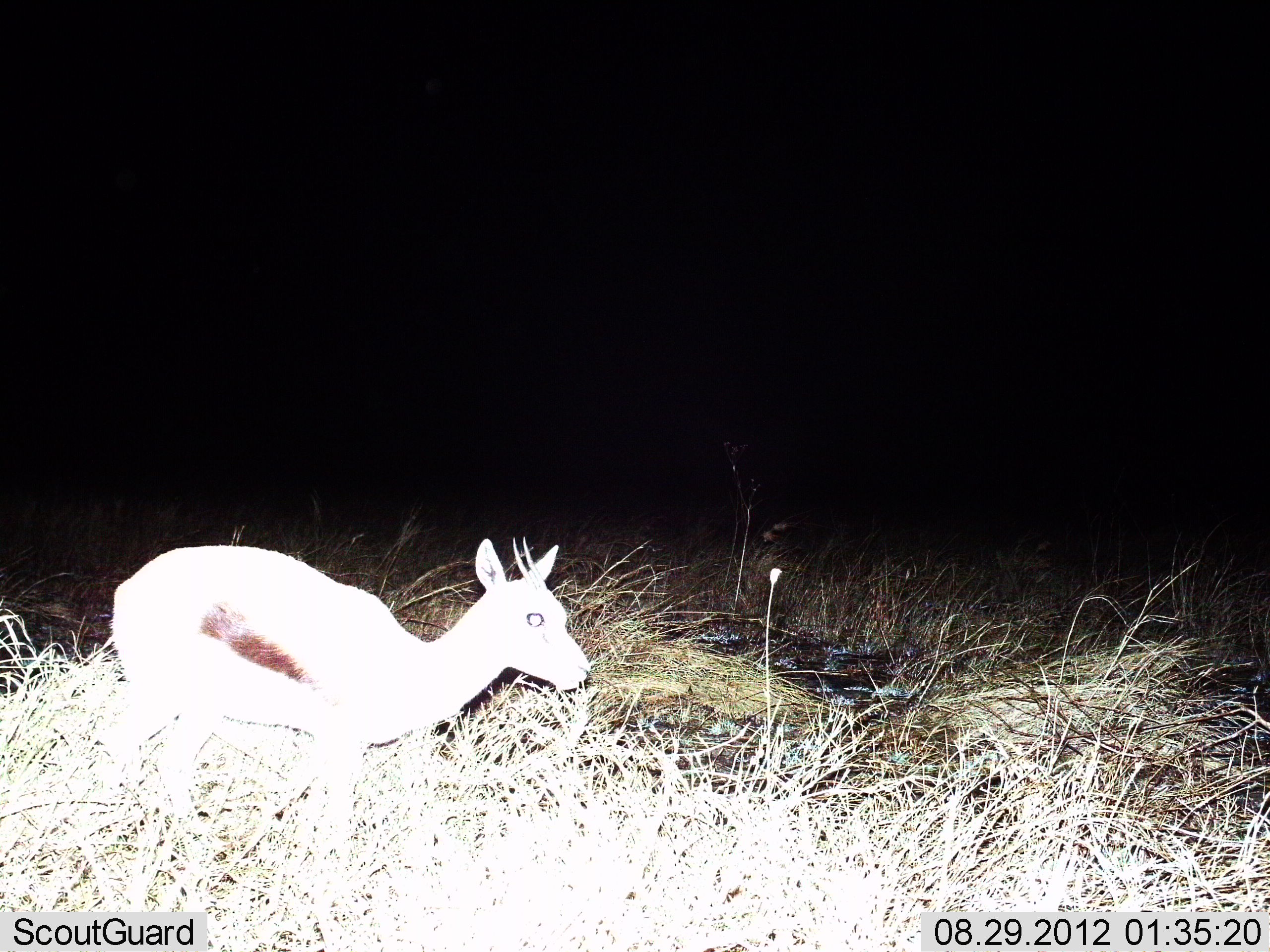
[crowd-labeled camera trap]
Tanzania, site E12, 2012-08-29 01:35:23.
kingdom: Animalia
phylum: Chordata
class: Mammalia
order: Artiodactyla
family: Bovidae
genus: Eudorcas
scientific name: Eudorcas thomsonii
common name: thomson's gazelle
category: gazellethomsons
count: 1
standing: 25%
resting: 17%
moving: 58%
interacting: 0%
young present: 8%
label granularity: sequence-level